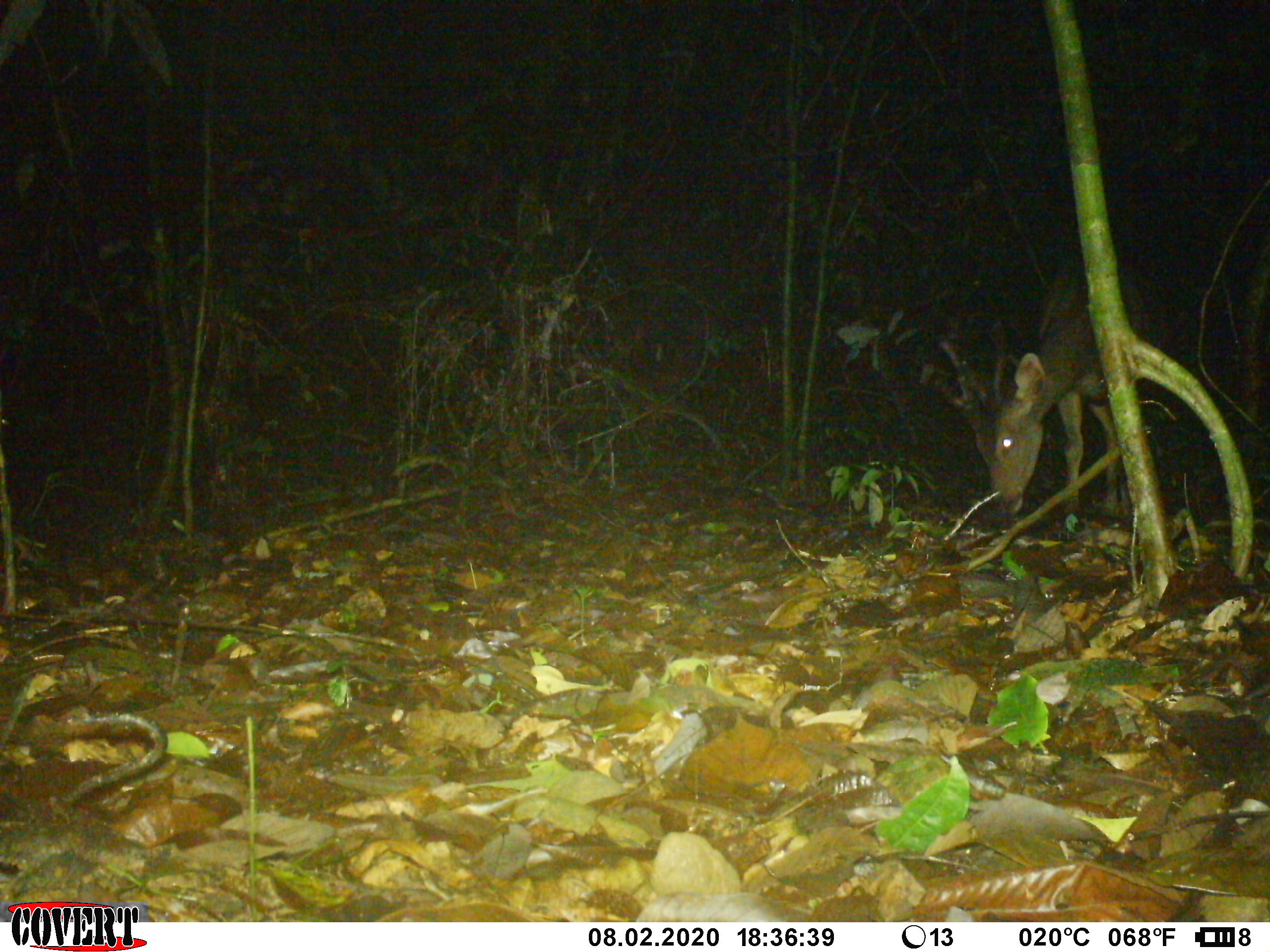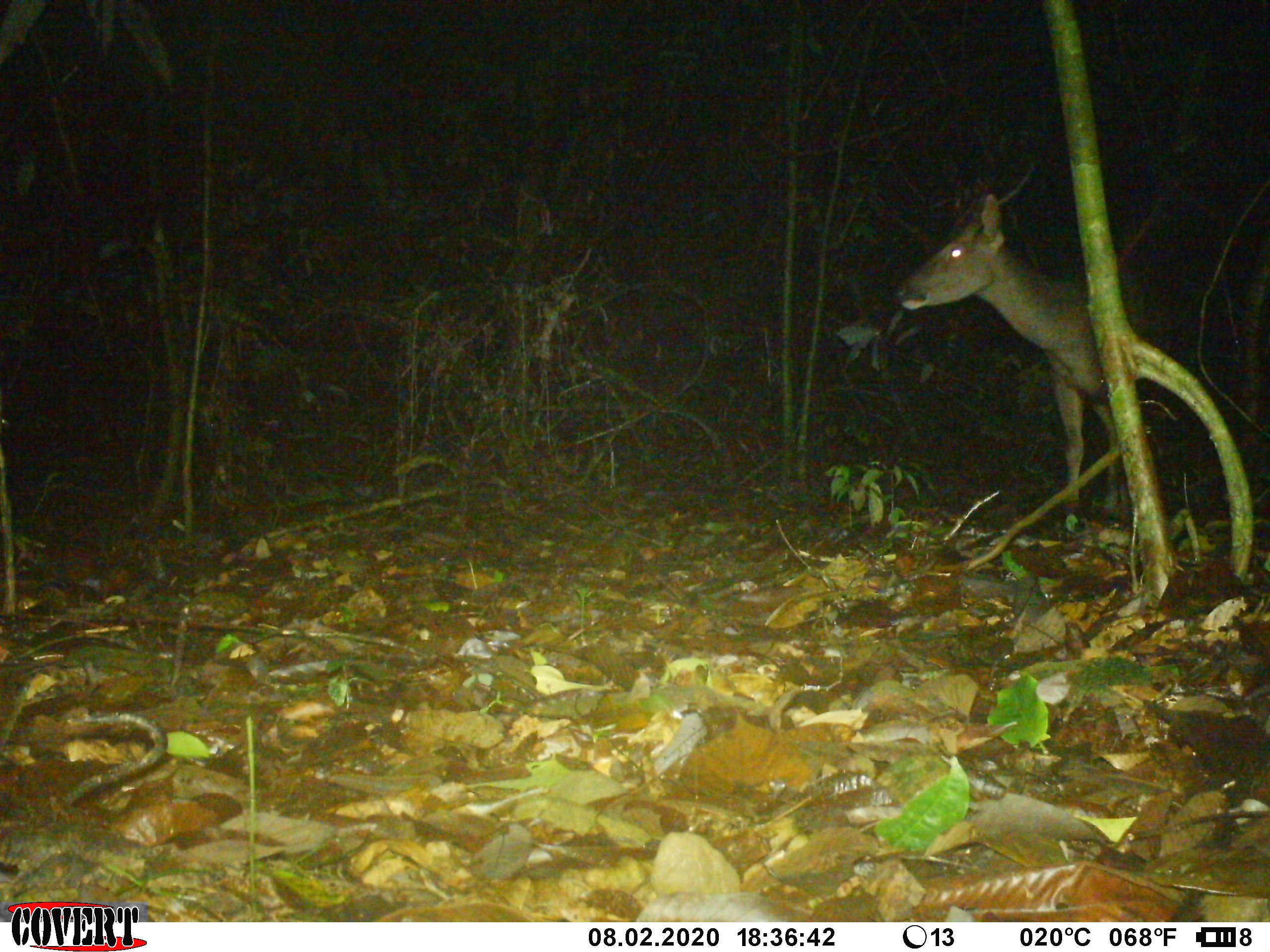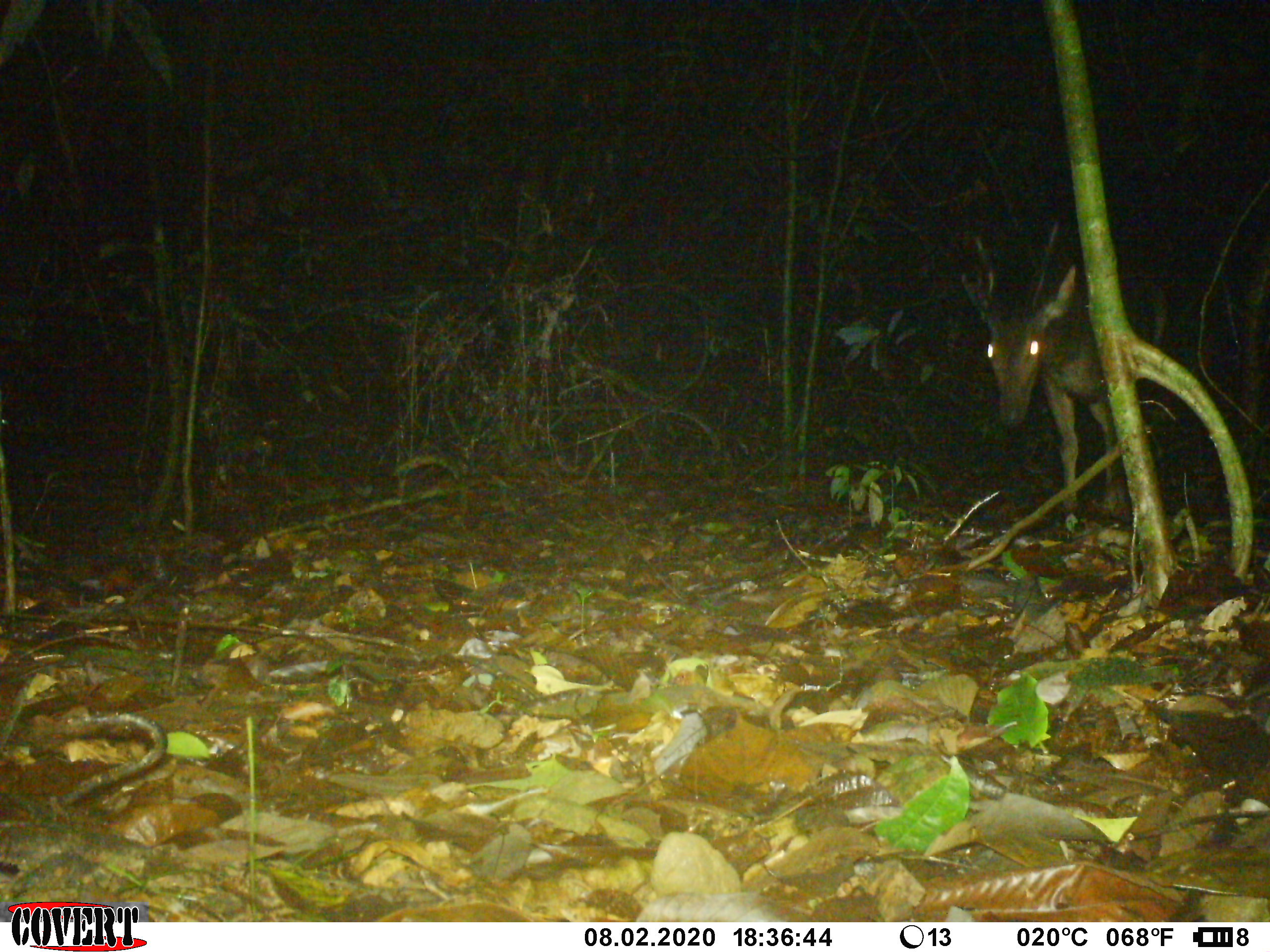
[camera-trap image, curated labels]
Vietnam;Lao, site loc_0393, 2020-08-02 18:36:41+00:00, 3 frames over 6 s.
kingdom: Animalia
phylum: Chordata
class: Mammalia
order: Artiodactyla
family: Cervidae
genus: Rusa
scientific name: Rusa unicolor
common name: sambar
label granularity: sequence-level